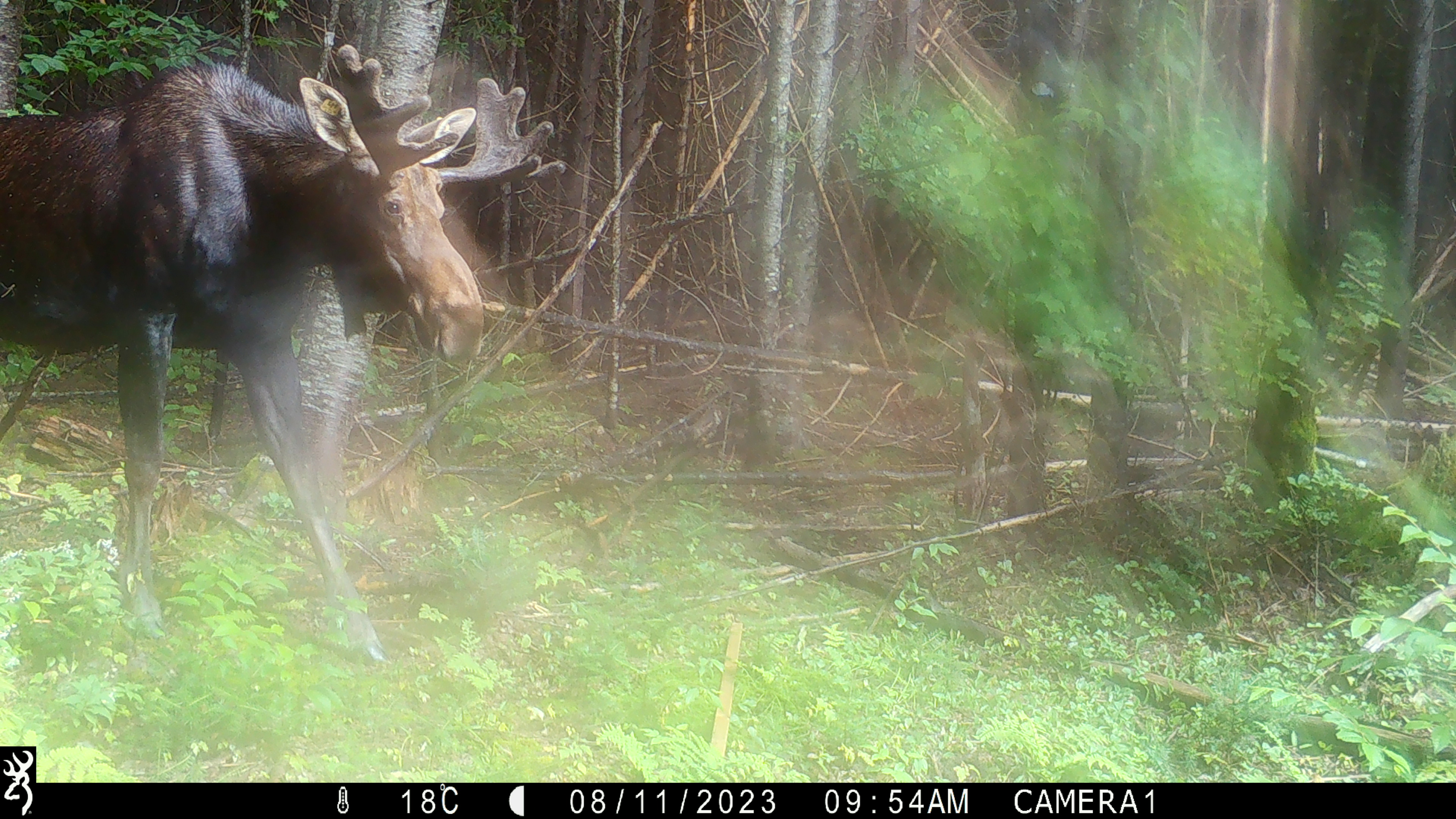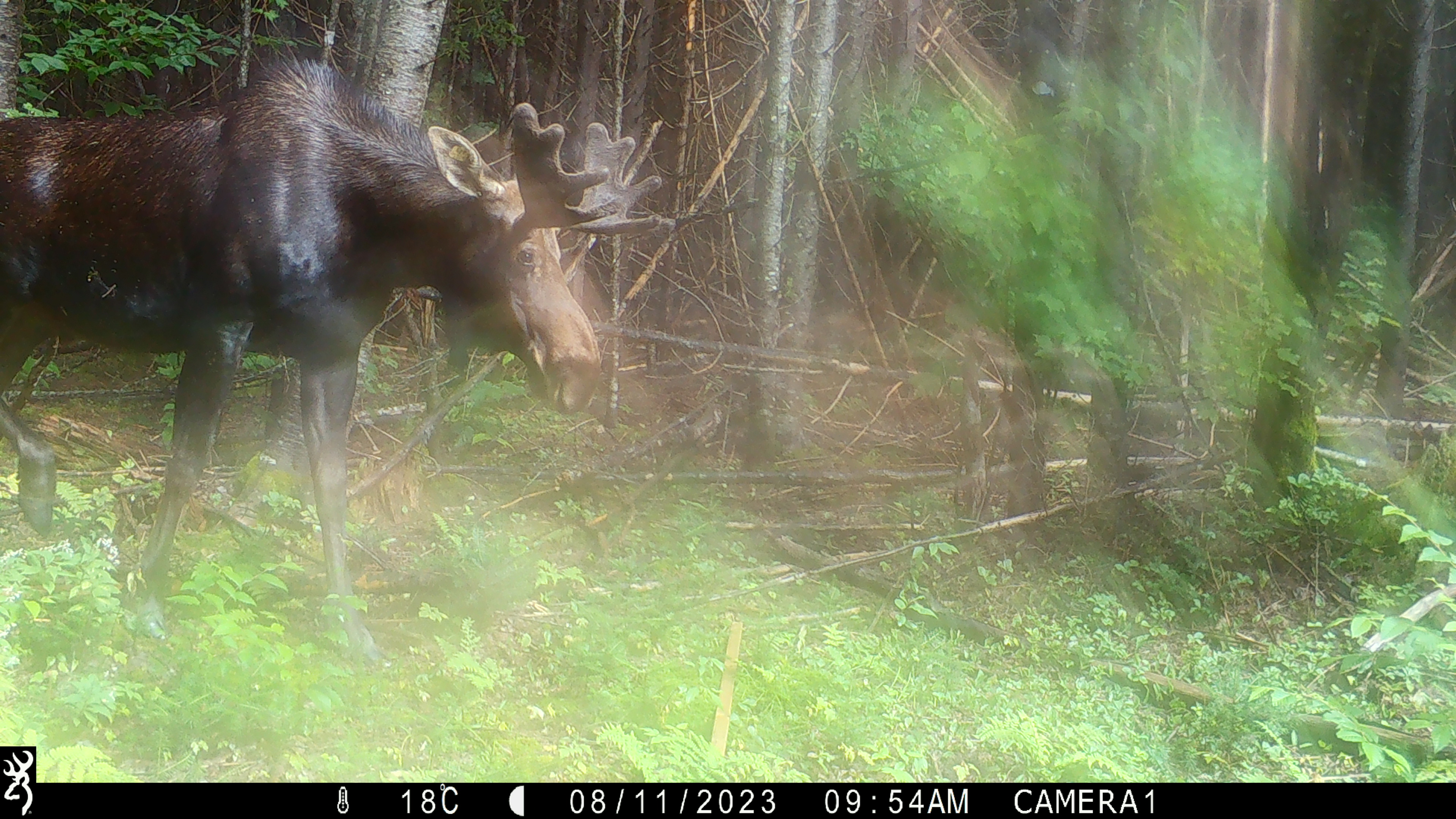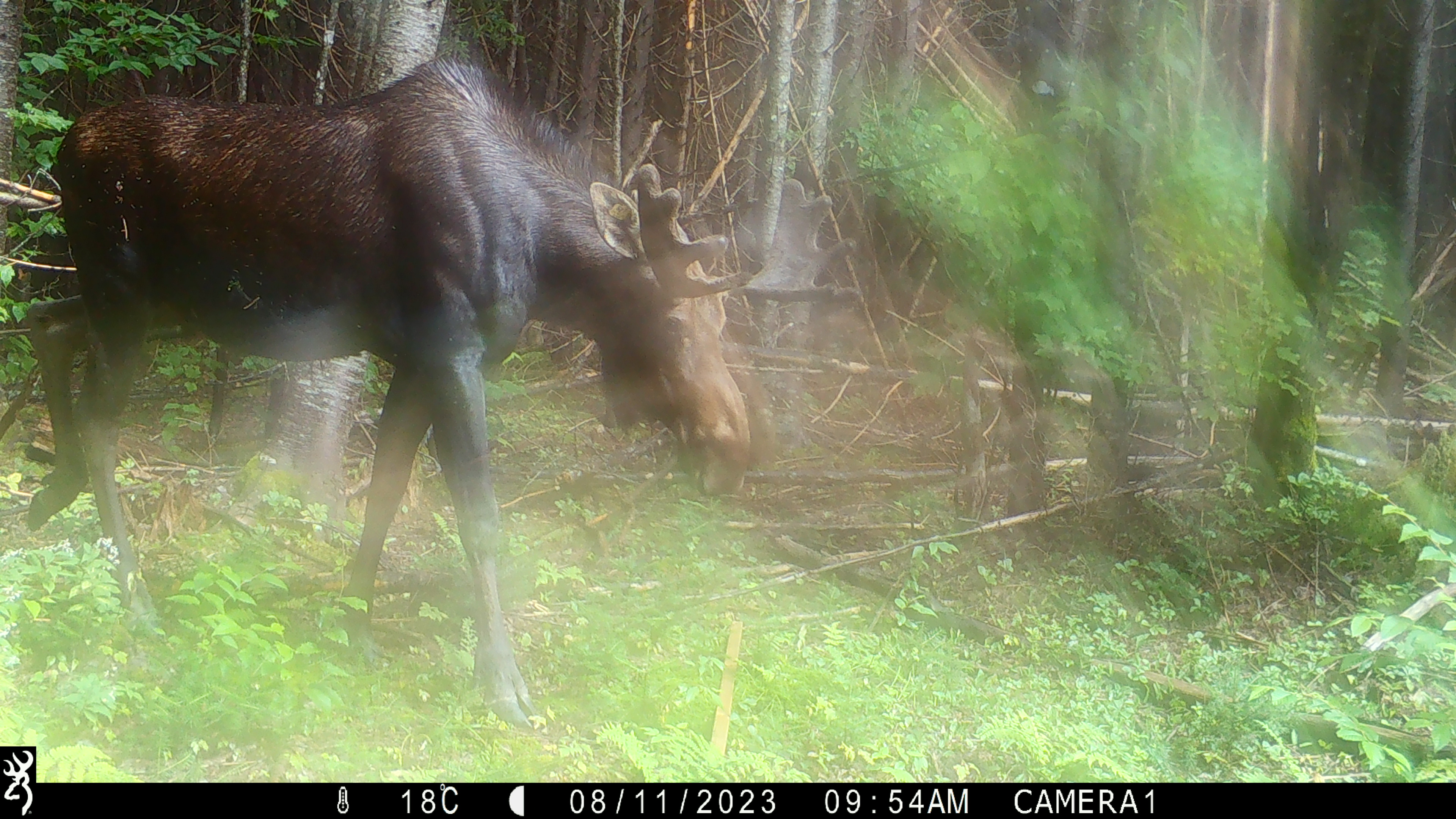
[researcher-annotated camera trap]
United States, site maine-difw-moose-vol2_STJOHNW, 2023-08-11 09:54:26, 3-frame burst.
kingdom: Animalia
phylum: Chordata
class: Mammalia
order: Artiodactyla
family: Cervidae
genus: Alces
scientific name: Alces alces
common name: moose